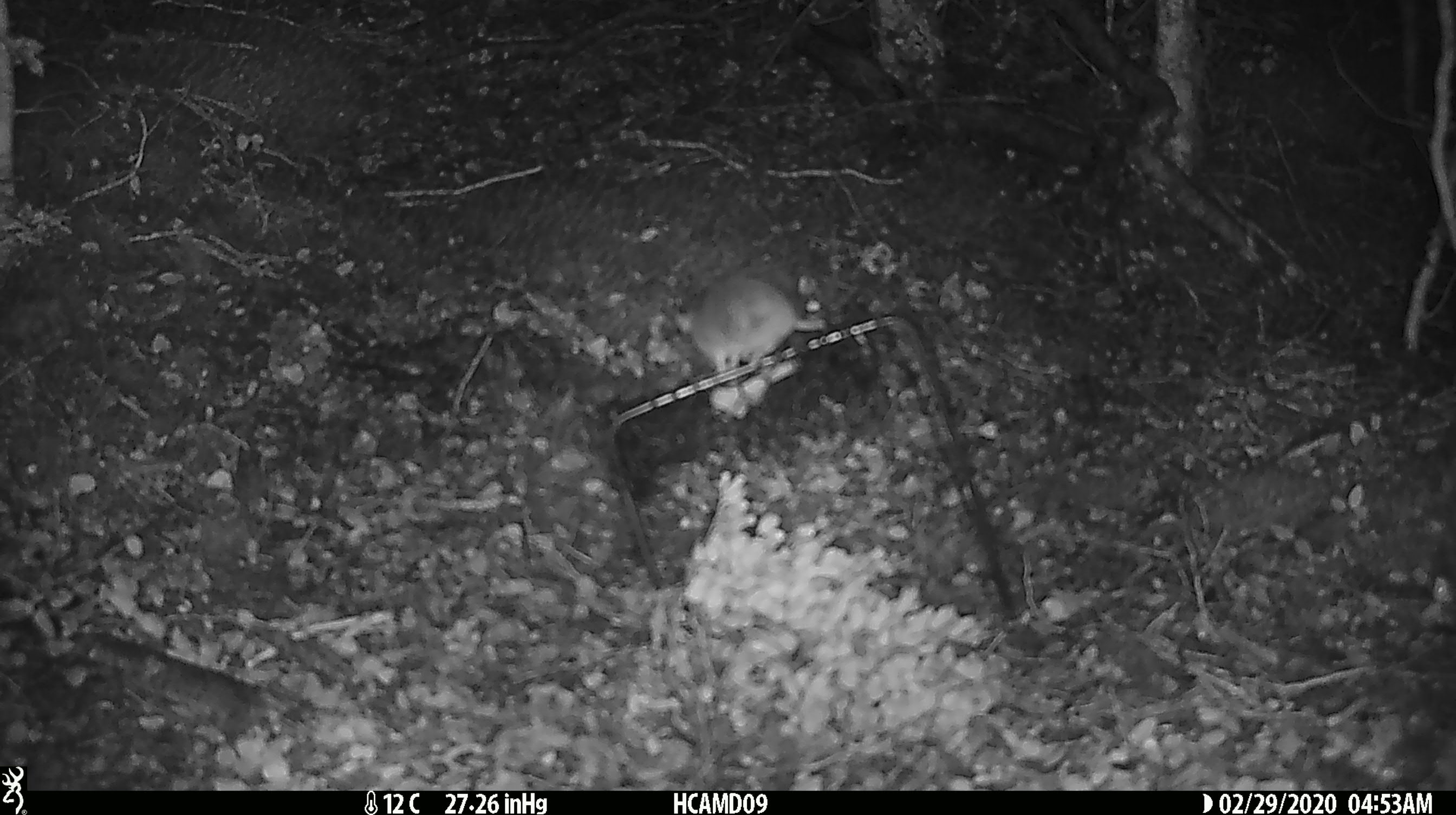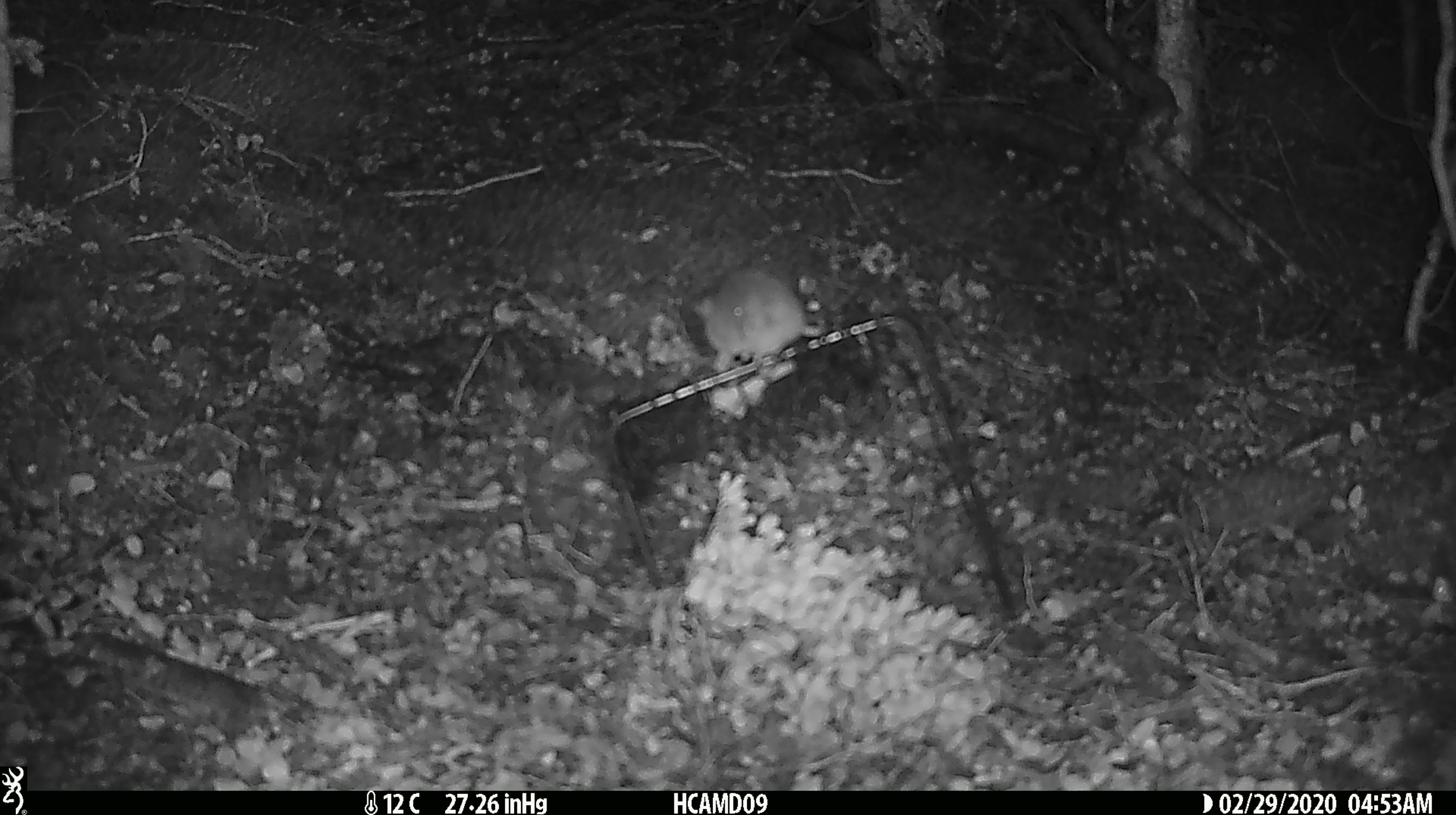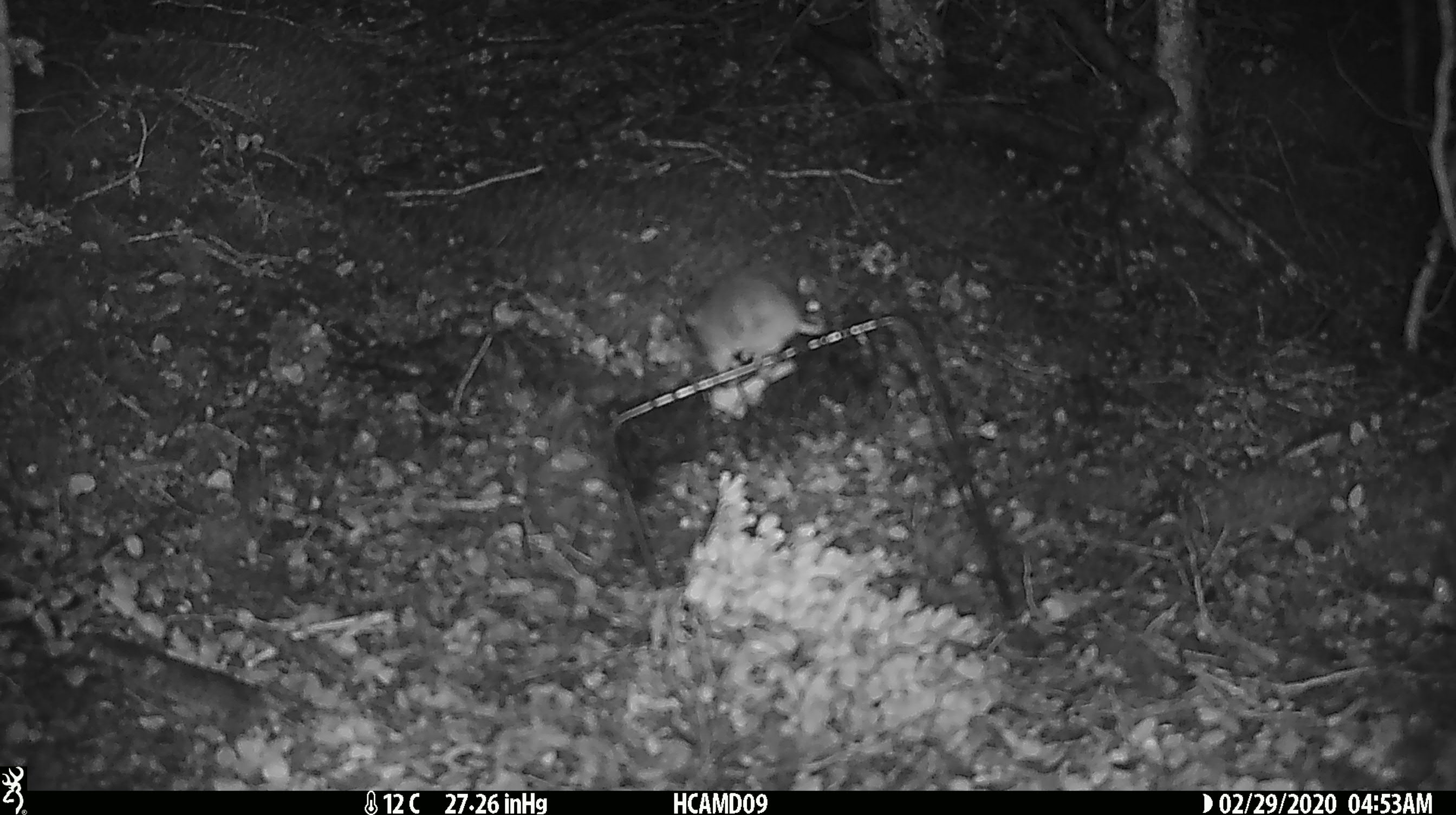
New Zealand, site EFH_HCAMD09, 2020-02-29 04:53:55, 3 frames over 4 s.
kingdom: Animalia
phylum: Chordata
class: Mammalia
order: Rodentia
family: Muridae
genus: Mus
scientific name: Mus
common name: mouse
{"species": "mouse (Mus)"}